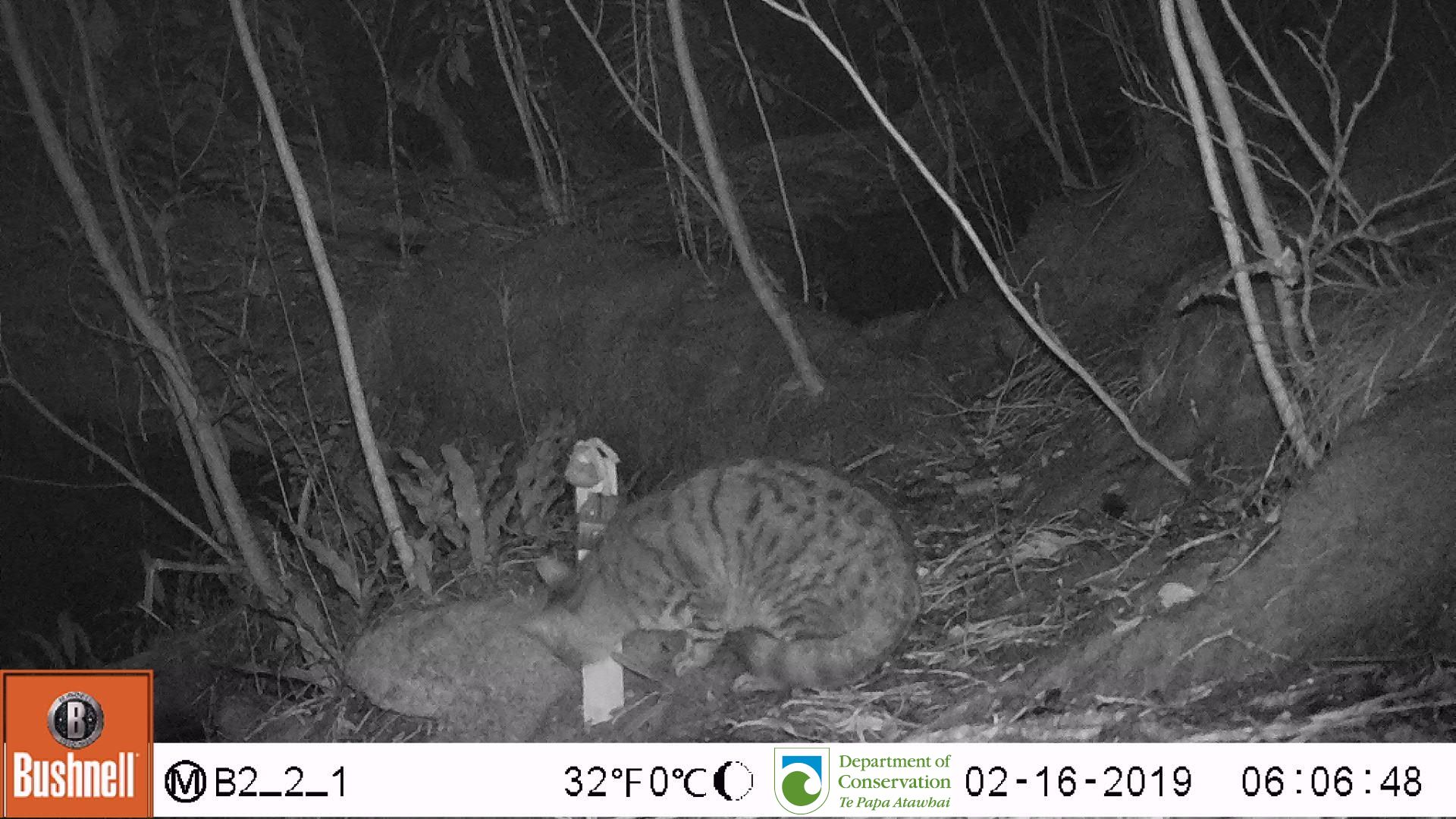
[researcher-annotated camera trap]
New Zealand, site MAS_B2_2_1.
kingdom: Animalia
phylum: Chordata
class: Mammalia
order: Carnivora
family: Felidae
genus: Felis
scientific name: Felis catus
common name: domestic cat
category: cat